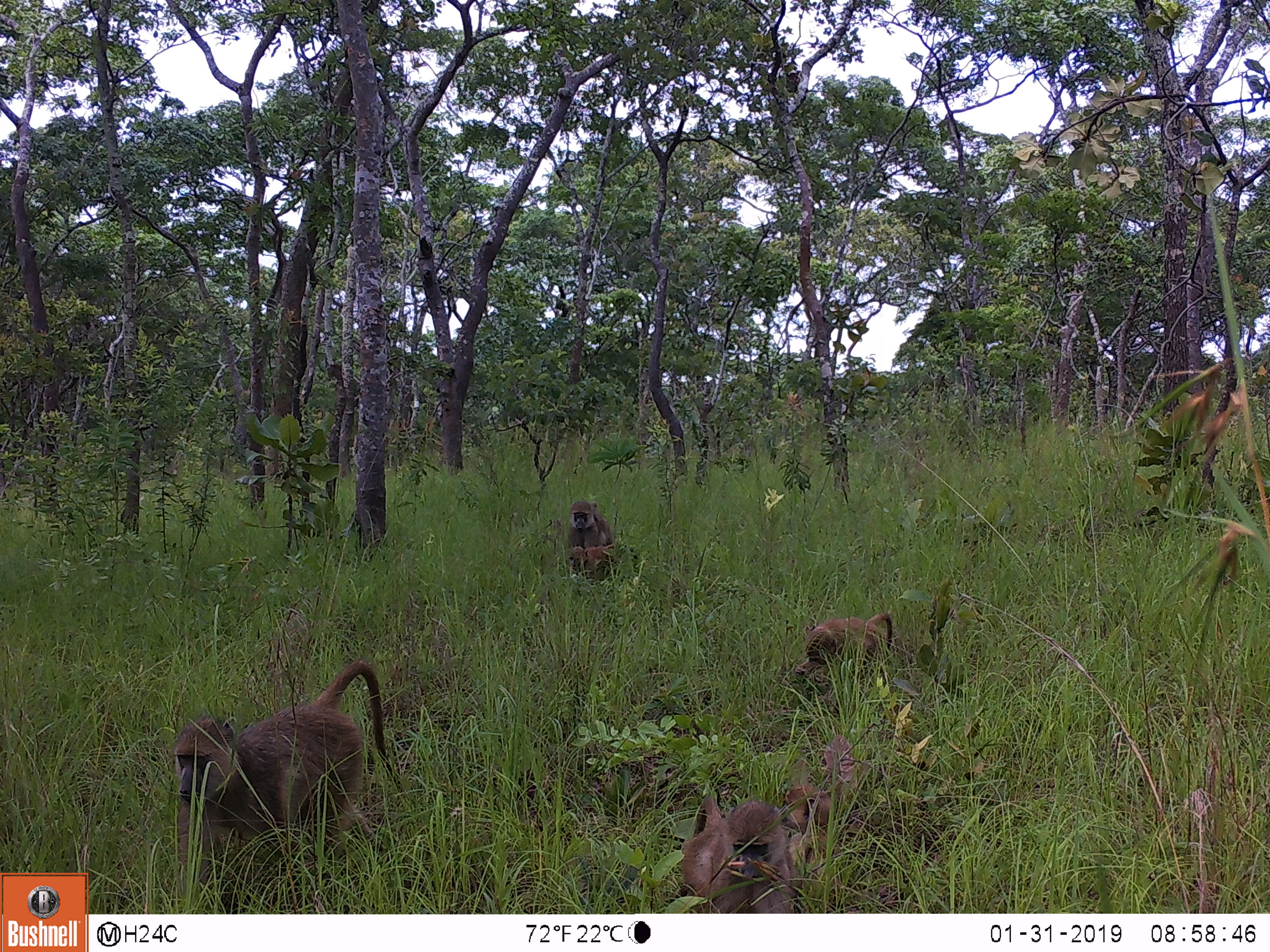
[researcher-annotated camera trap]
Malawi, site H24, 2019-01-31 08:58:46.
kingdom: Animalia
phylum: Chordata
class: Mammalia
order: Primates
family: Cercopithecidae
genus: Papio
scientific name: Papio cynocephalus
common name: yellow baboon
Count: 6.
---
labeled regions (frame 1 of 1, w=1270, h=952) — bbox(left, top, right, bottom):
yellow baboon: bbox(165, 661, 400, 900); bbox(673, 801, 791, 910); bbox(791, 611, 900, 698); bbox(561, 493, 617, 585); bbox(786, 766, 831, 846); bbox(821, 735, 865, 791)